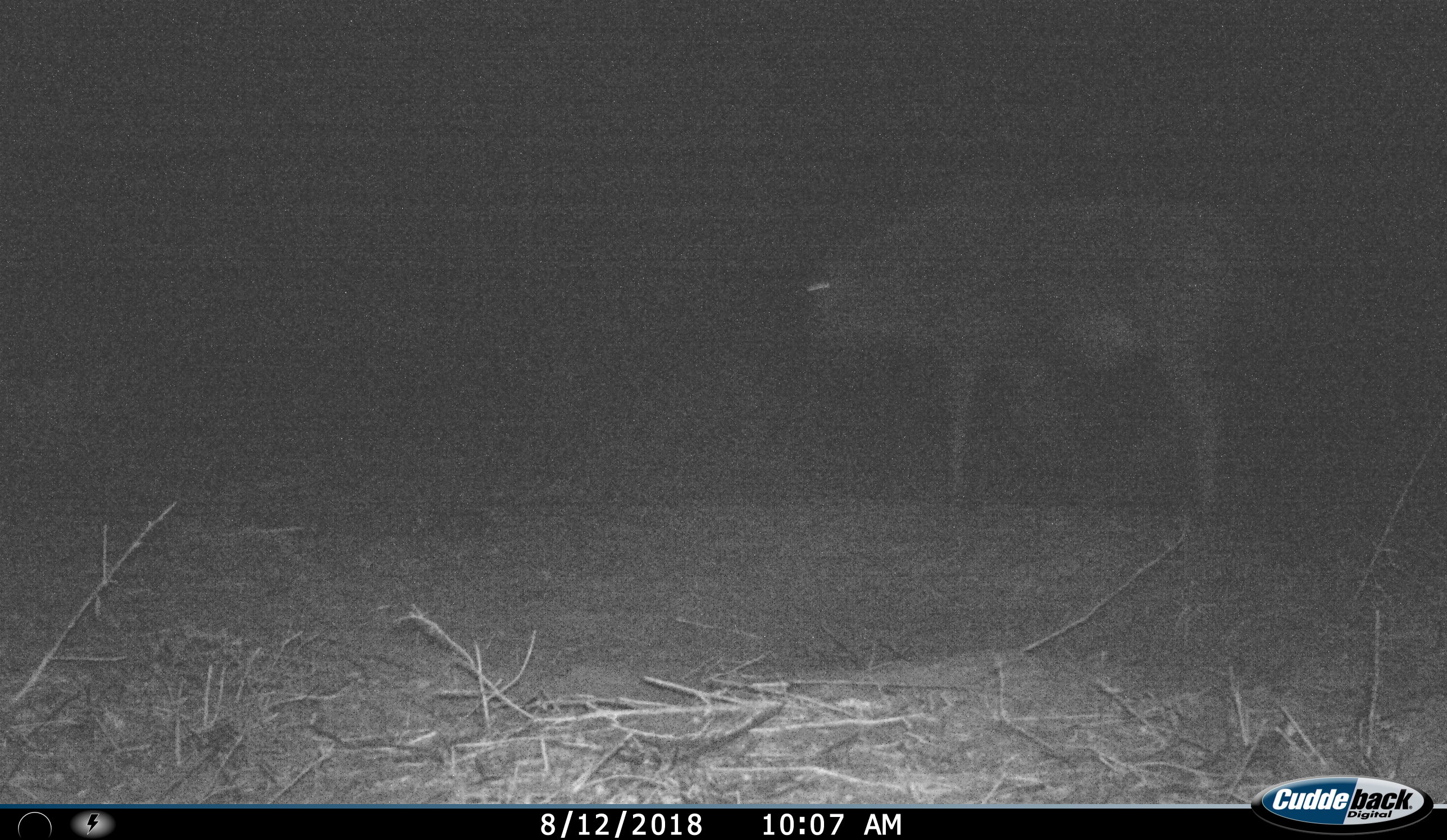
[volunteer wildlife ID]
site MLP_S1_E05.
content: unidentified animal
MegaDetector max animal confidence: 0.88